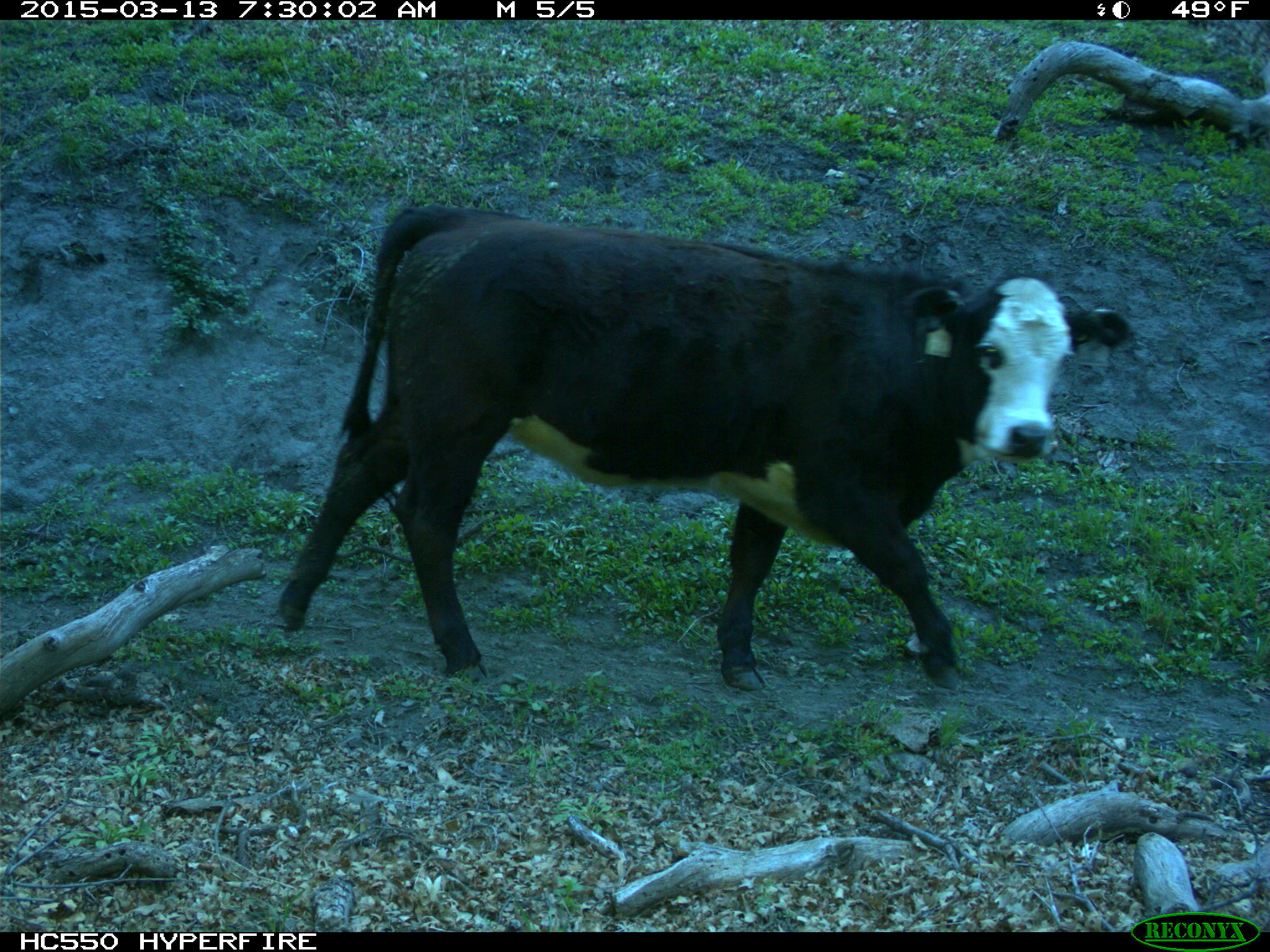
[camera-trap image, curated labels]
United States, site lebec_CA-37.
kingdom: Animalia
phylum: Chordata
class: Mammalia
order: Artiodactyla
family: Bovidae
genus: Bos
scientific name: Bos taurus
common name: domestic cow